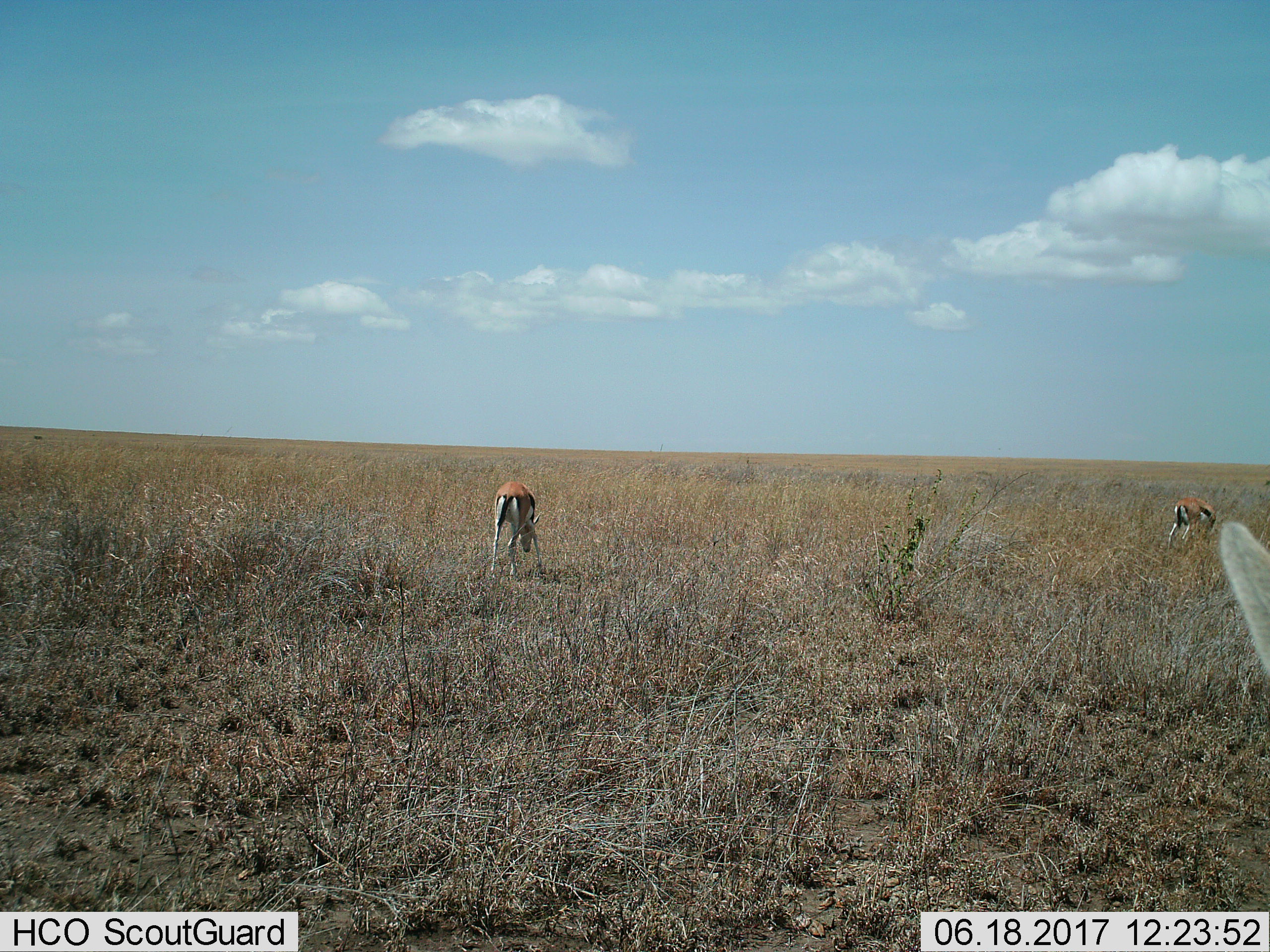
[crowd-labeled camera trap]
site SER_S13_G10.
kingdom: Animalia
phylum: Chordata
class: Mammalia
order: Artiodactyla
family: Bovidae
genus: Eudorcas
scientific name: Eudorcas thomsonii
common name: thomson's gazelle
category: gazellethomsons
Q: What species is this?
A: Gazellethomsons (thomson's gazelle) (Eudorcas thomsonii).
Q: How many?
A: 3.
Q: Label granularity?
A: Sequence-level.